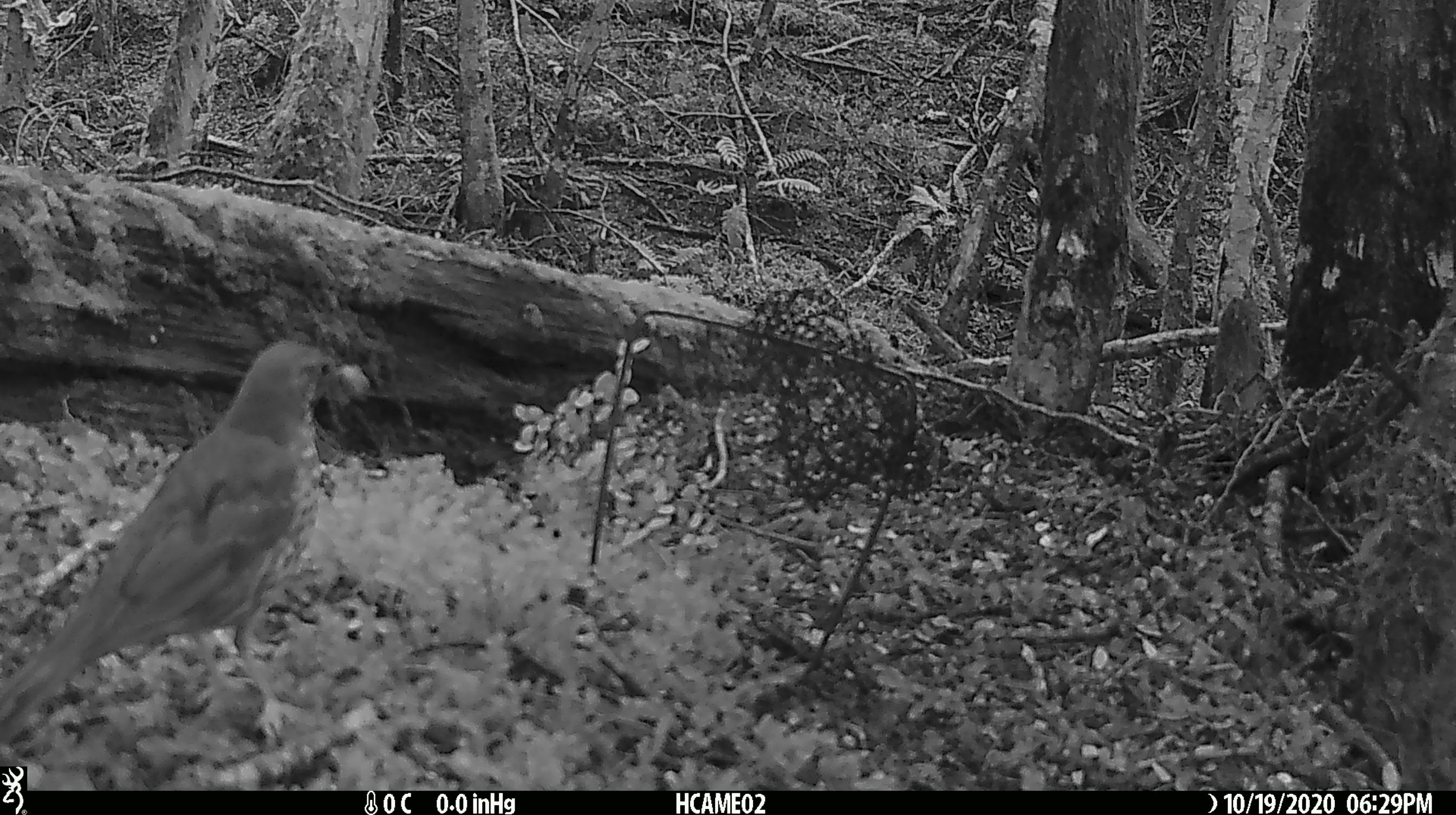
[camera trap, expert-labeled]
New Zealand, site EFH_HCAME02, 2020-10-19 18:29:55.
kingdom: Animalia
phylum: Chordata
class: Aves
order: Passeriformes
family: Turdidae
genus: Turdus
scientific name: Turdus philomelos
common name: song thrush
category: thrush